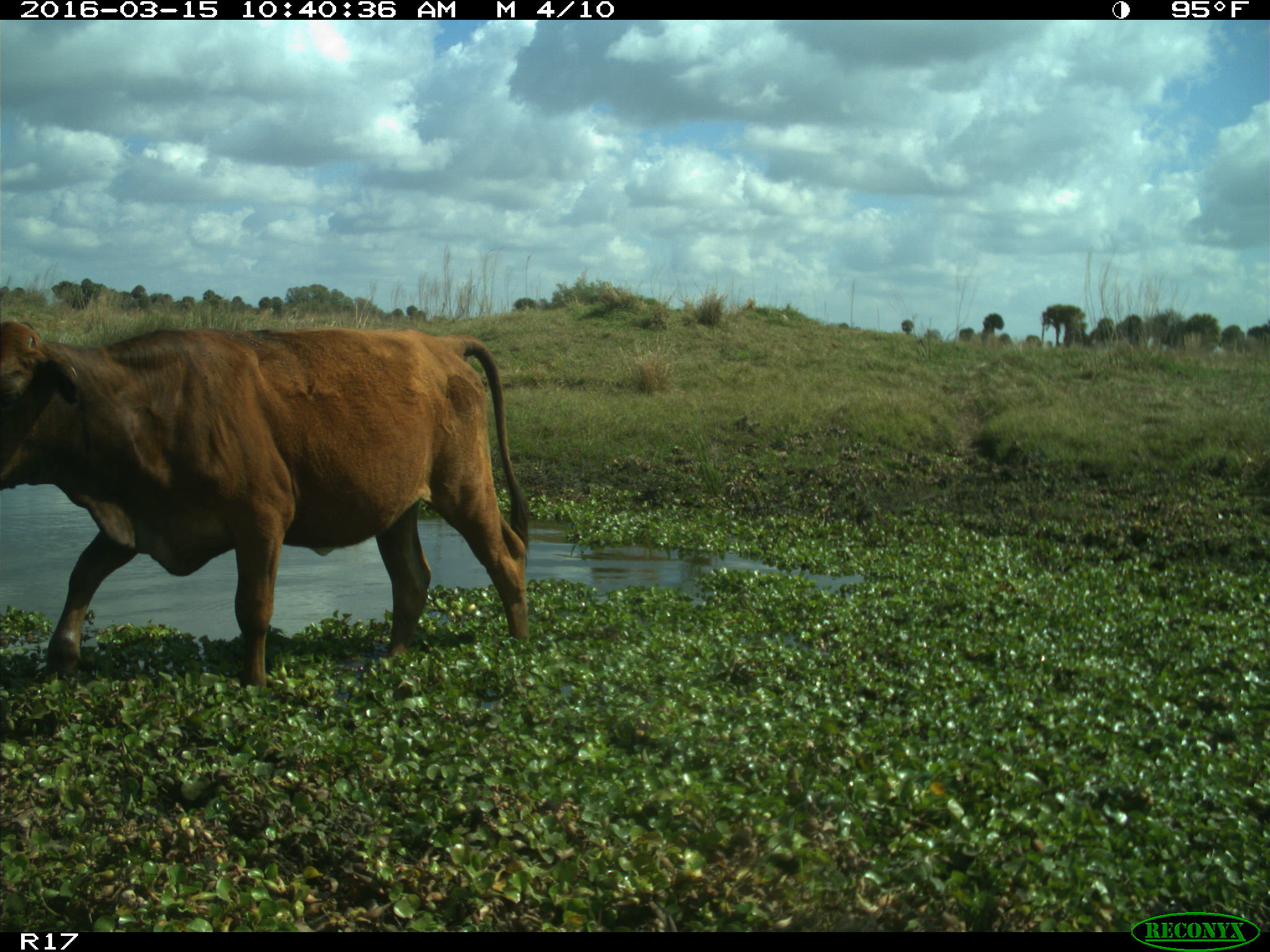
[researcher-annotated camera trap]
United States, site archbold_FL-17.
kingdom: Animalia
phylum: Chordata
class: Mammalia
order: Artiodactyla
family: Bovidae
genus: Bos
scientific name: Bos taurus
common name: domestic cow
Bos taurus (domestic cow).